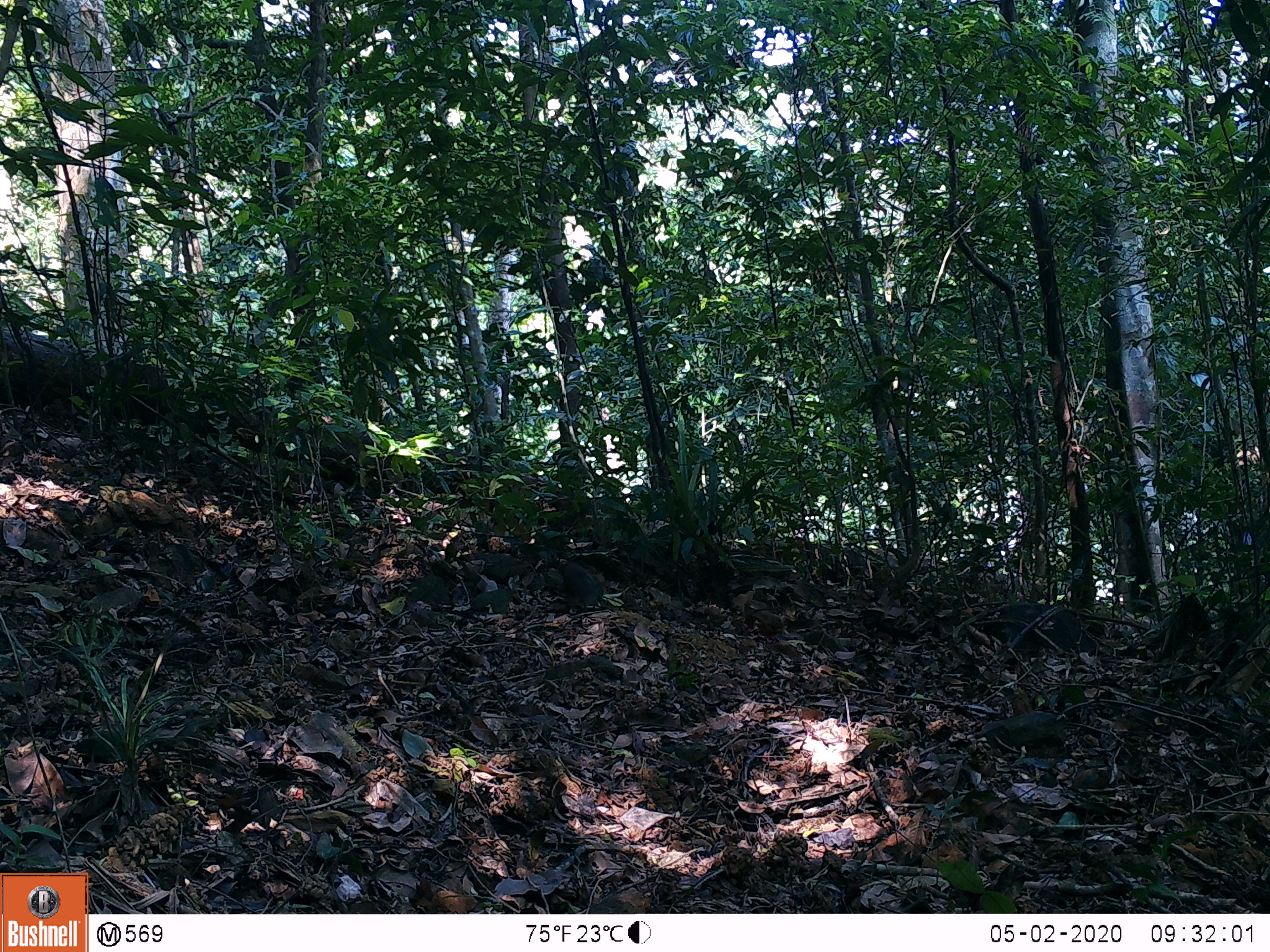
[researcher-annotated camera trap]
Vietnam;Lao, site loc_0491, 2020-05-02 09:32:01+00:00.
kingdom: Animalia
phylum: Chordata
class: Mammalia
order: Rodentia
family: Sciuridae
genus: Dremomys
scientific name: Dremomys rufigenis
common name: red-cheeked squirrel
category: red cheeked squirrel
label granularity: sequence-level